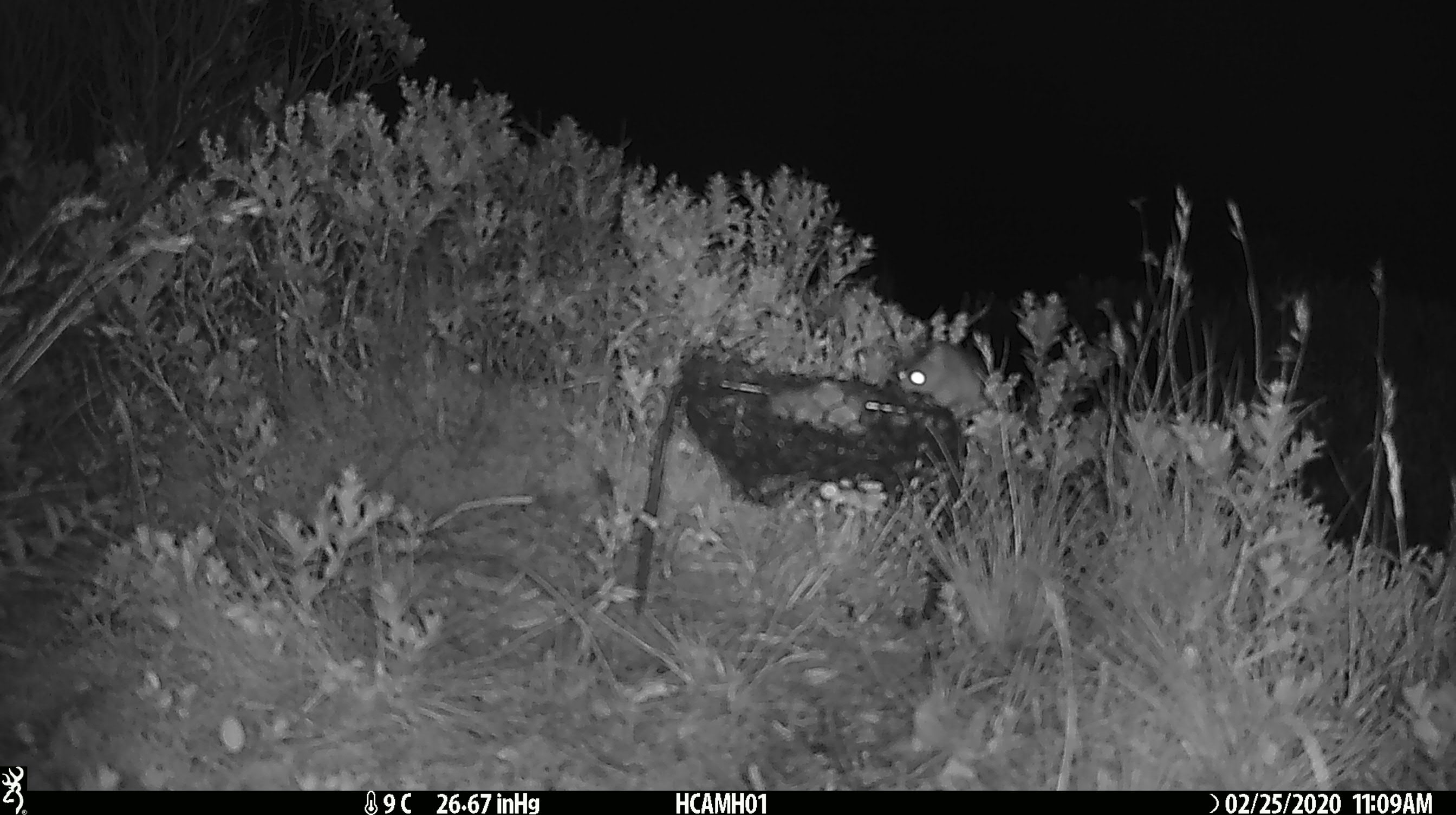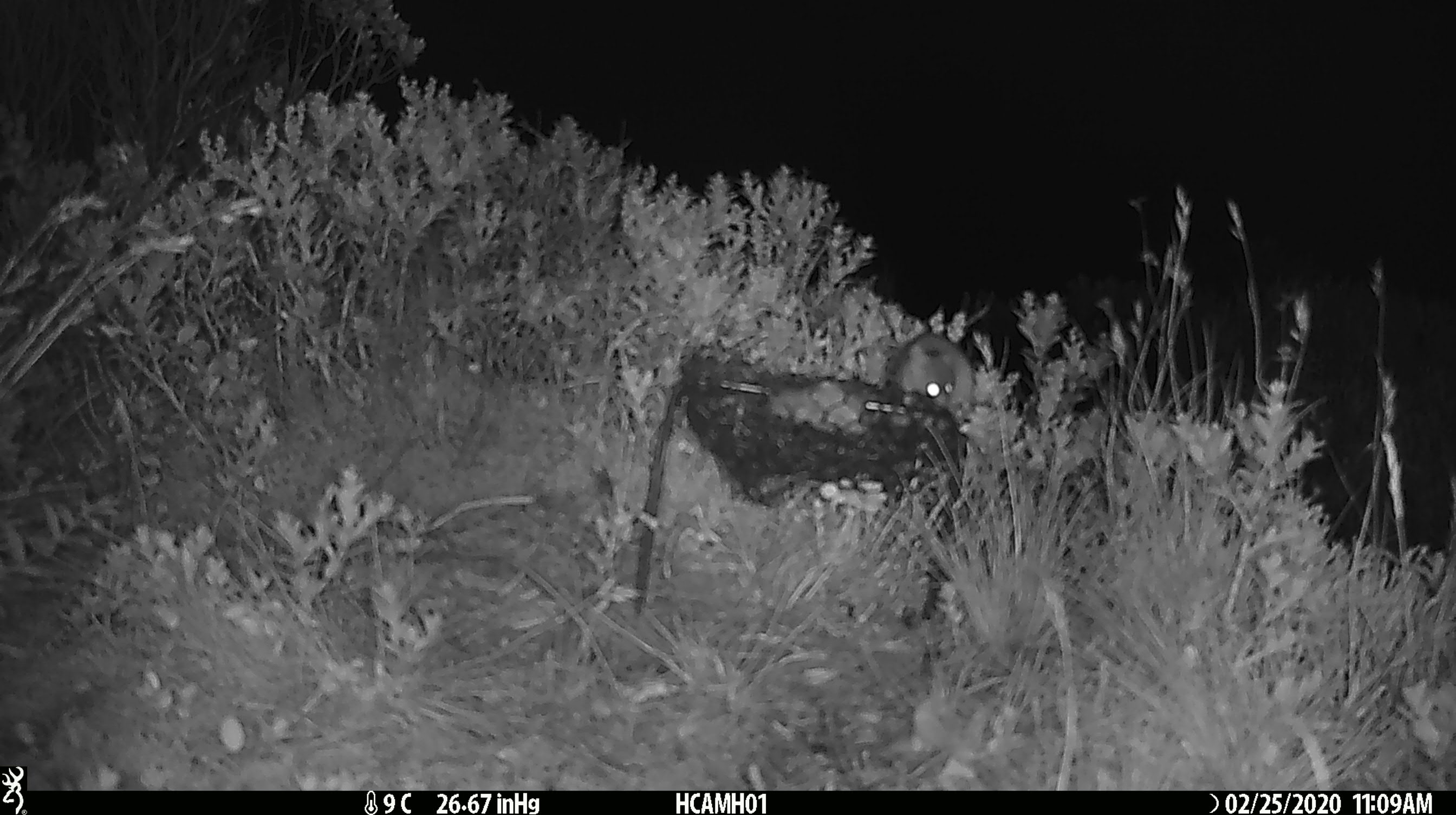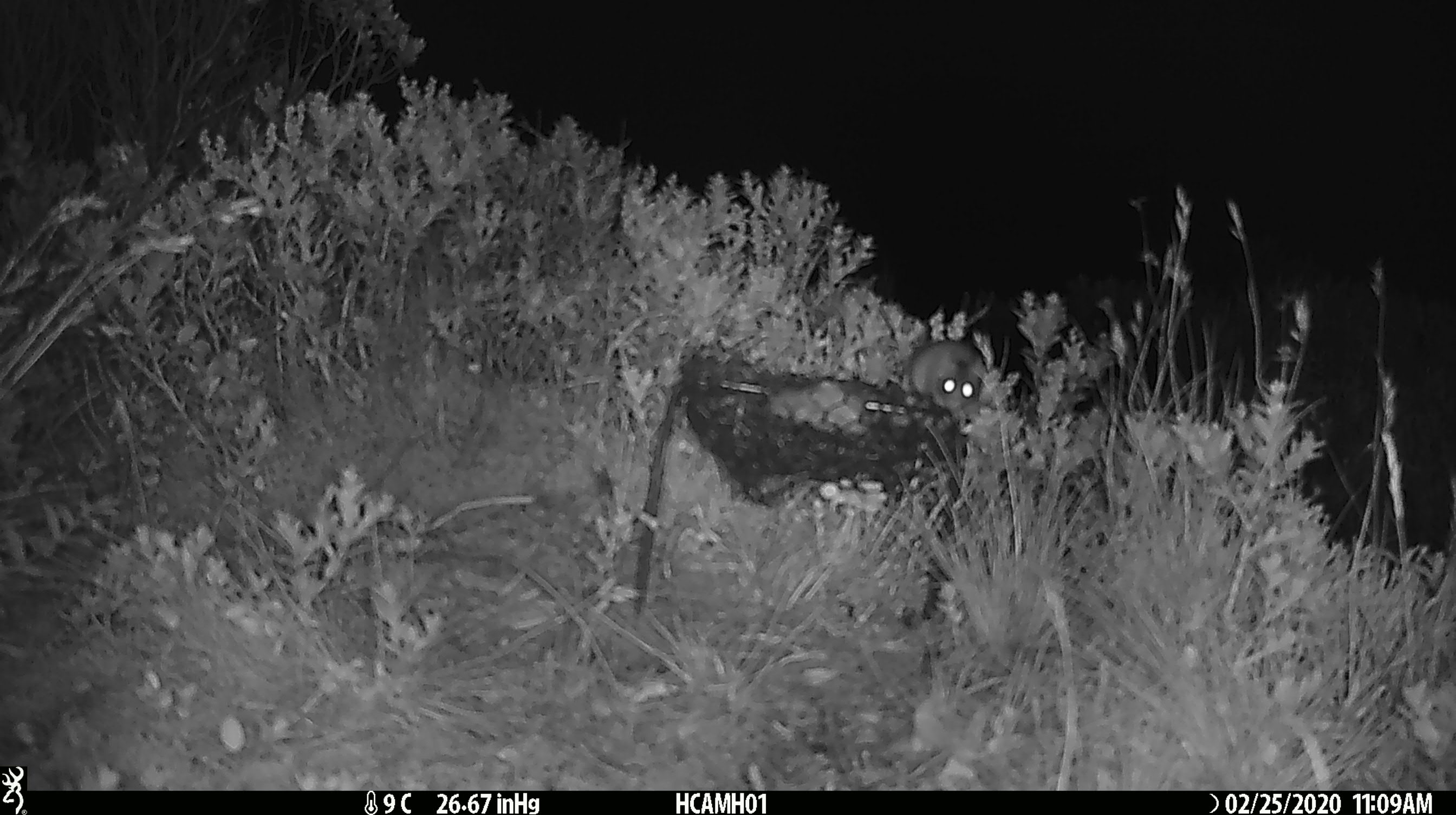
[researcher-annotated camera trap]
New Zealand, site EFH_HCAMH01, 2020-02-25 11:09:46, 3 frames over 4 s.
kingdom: Animalia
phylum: Chordata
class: Mammalia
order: Rodentia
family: Muridae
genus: Mus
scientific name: Mus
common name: mouse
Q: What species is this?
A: Mouse (Mus).